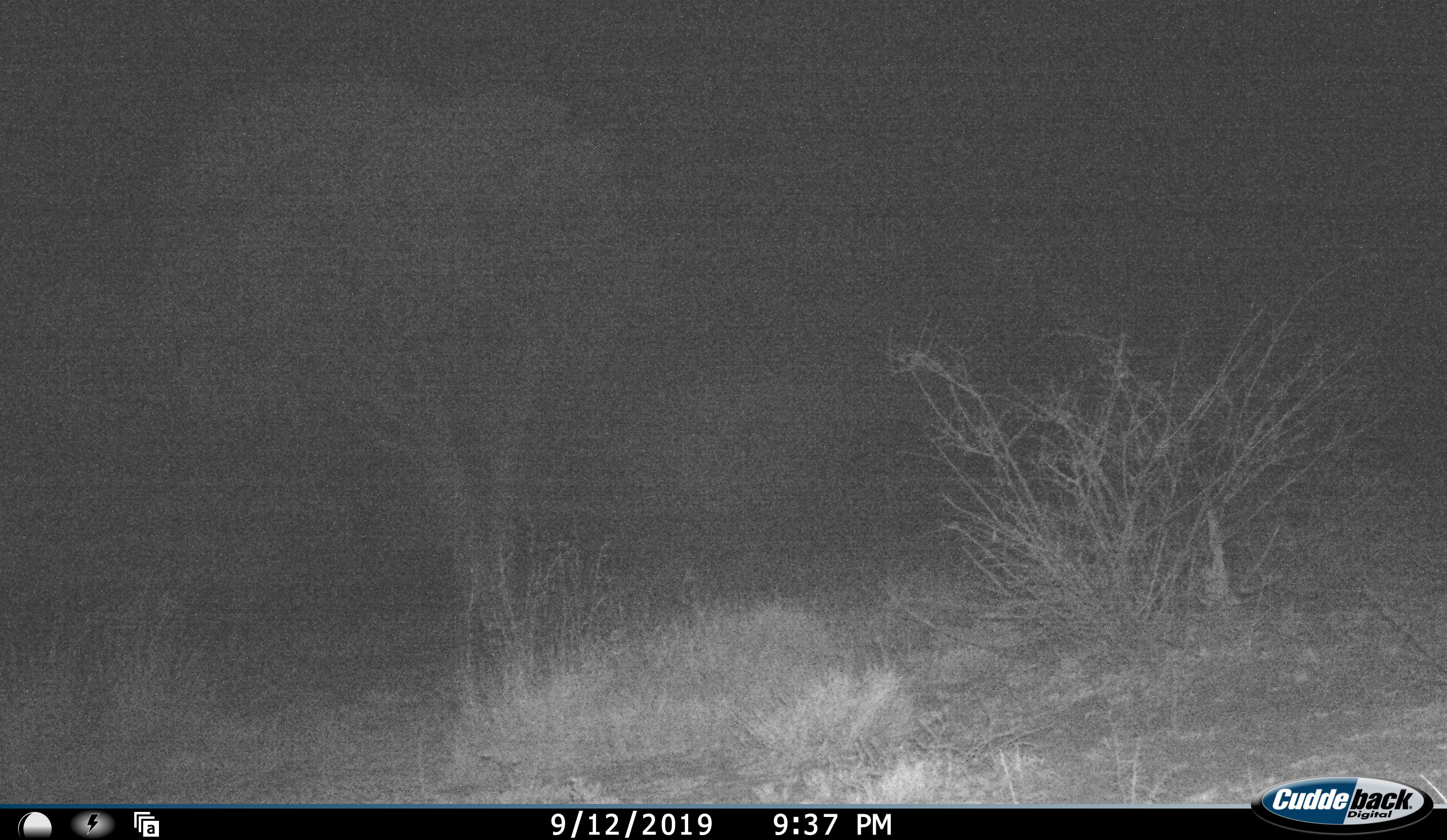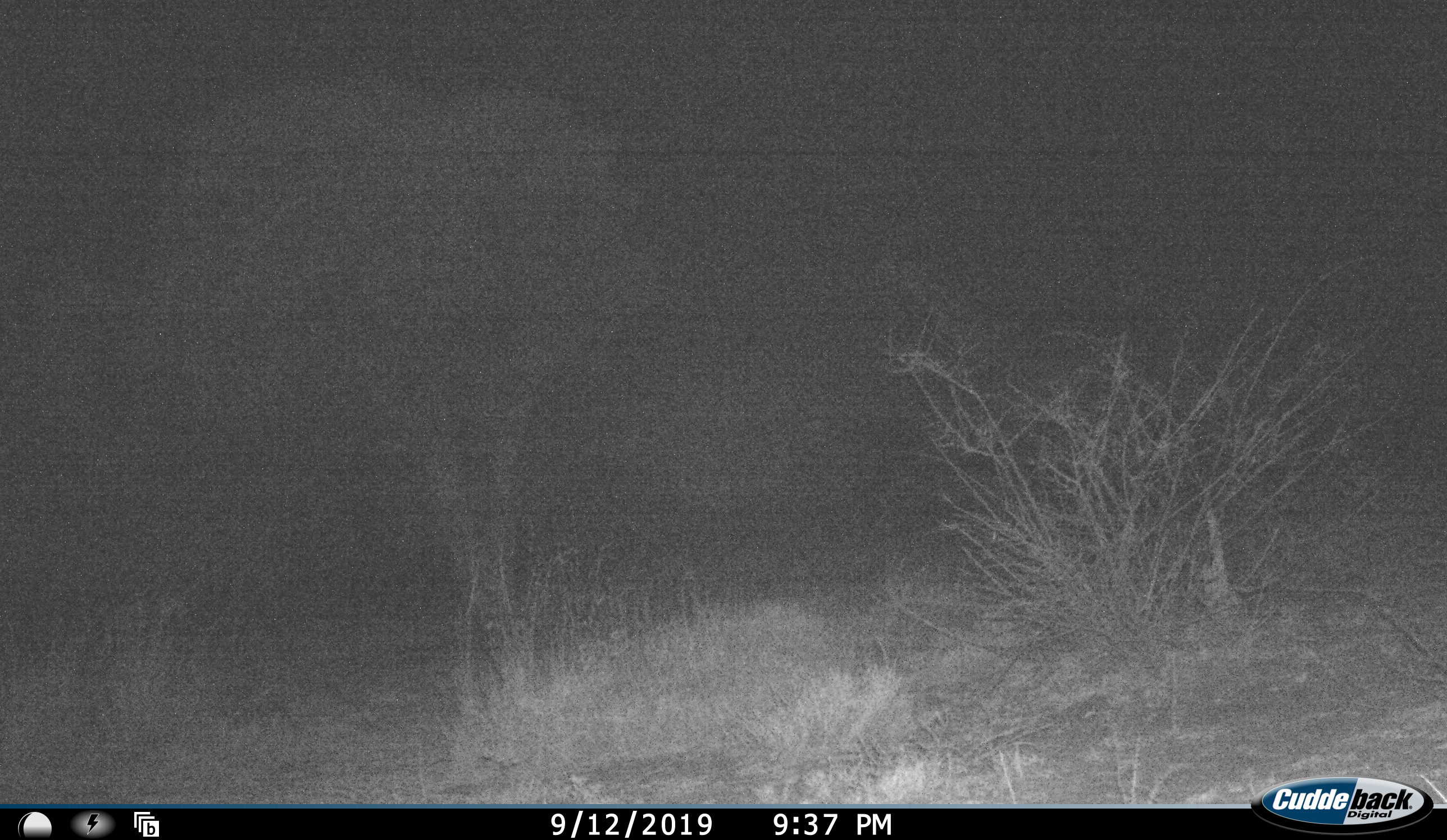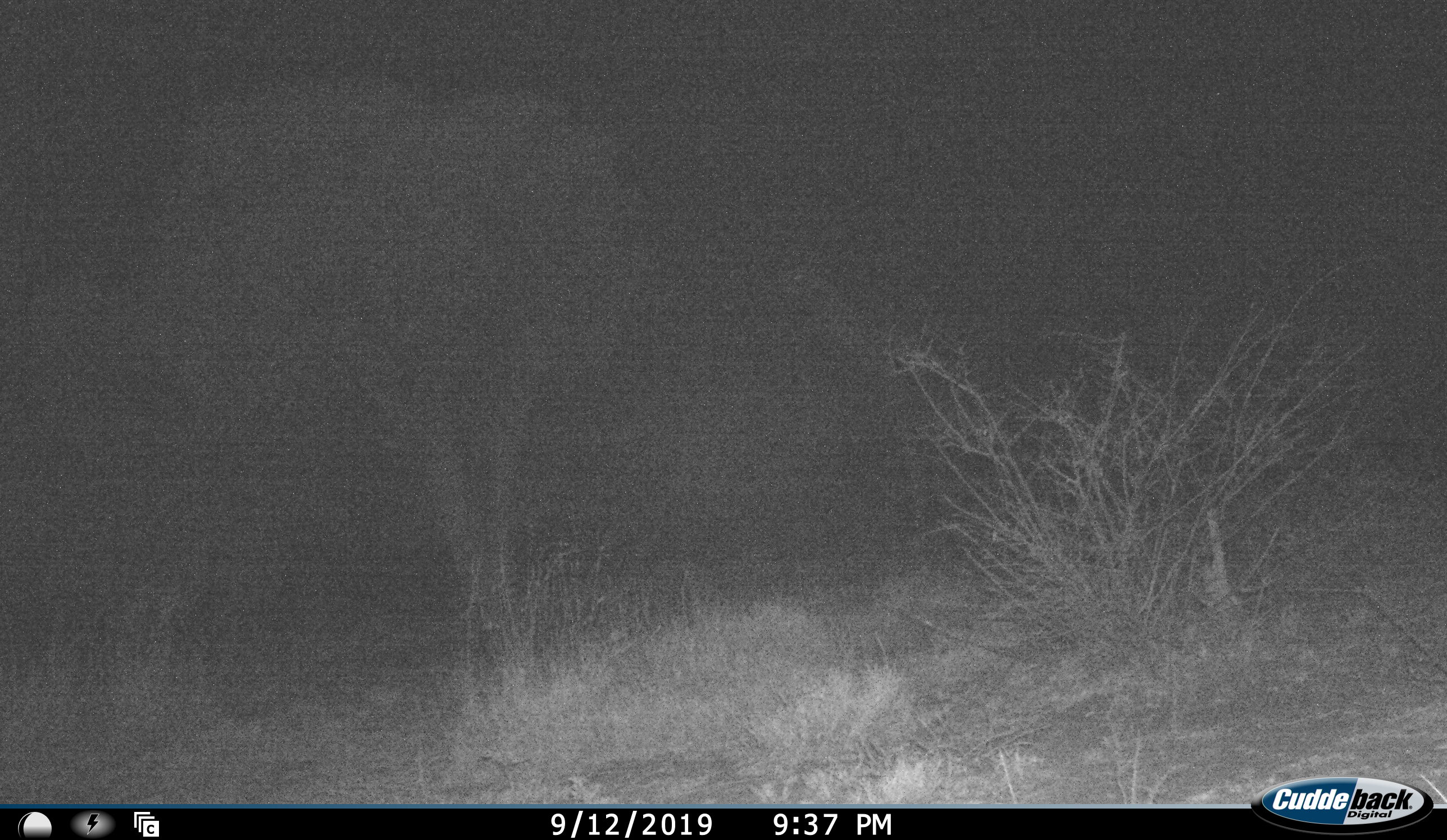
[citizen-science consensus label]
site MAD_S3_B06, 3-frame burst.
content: unidentified animal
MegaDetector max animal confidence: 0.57